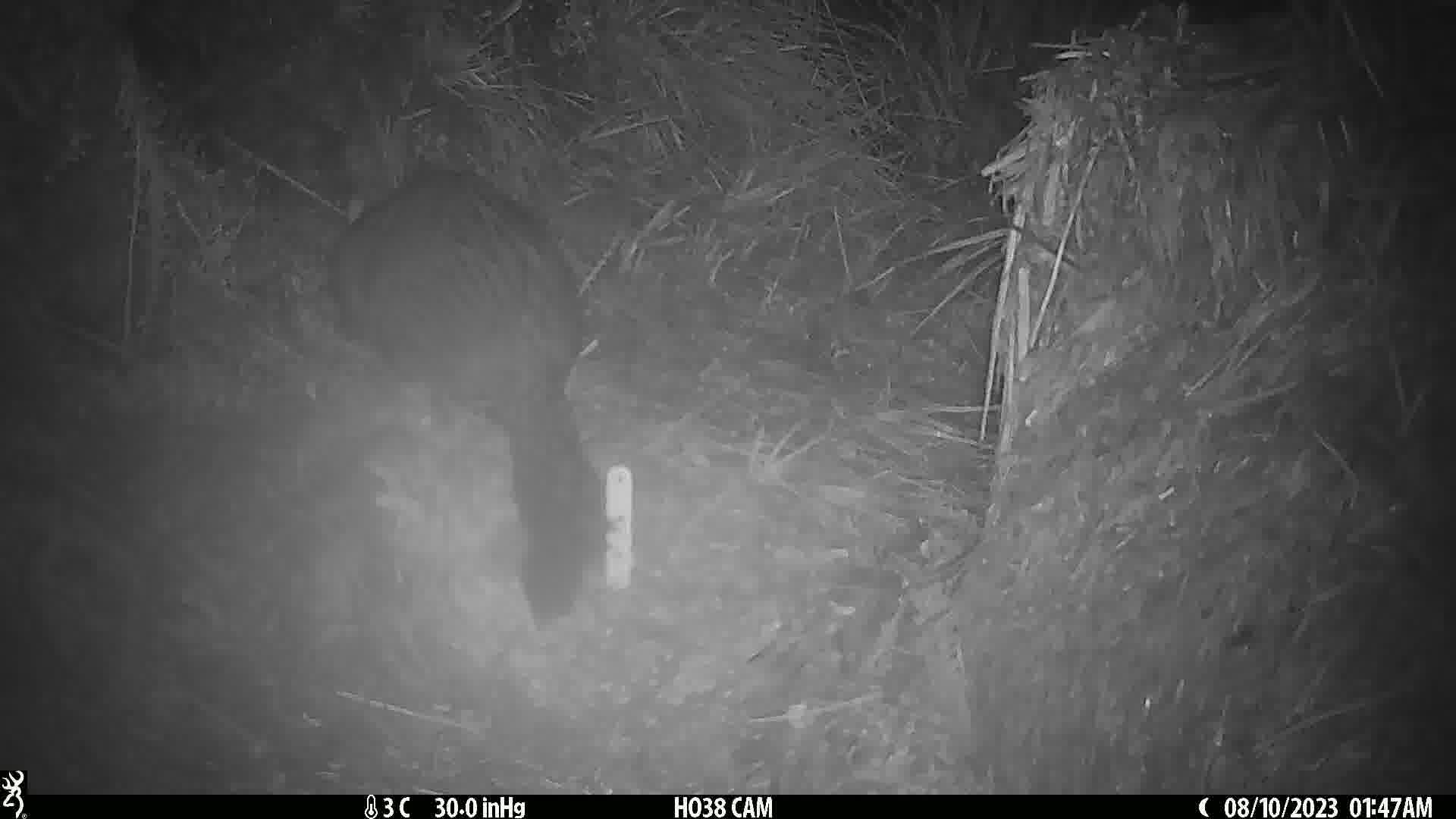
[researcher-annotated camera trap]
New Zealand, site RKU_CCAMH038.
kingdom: Animalia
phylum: Chordata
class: Mammalia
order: Diprotodontia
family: Phalangeridae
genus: Trichosurus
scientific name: Trichosurus vulpecula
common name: common brushtail possum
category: possum